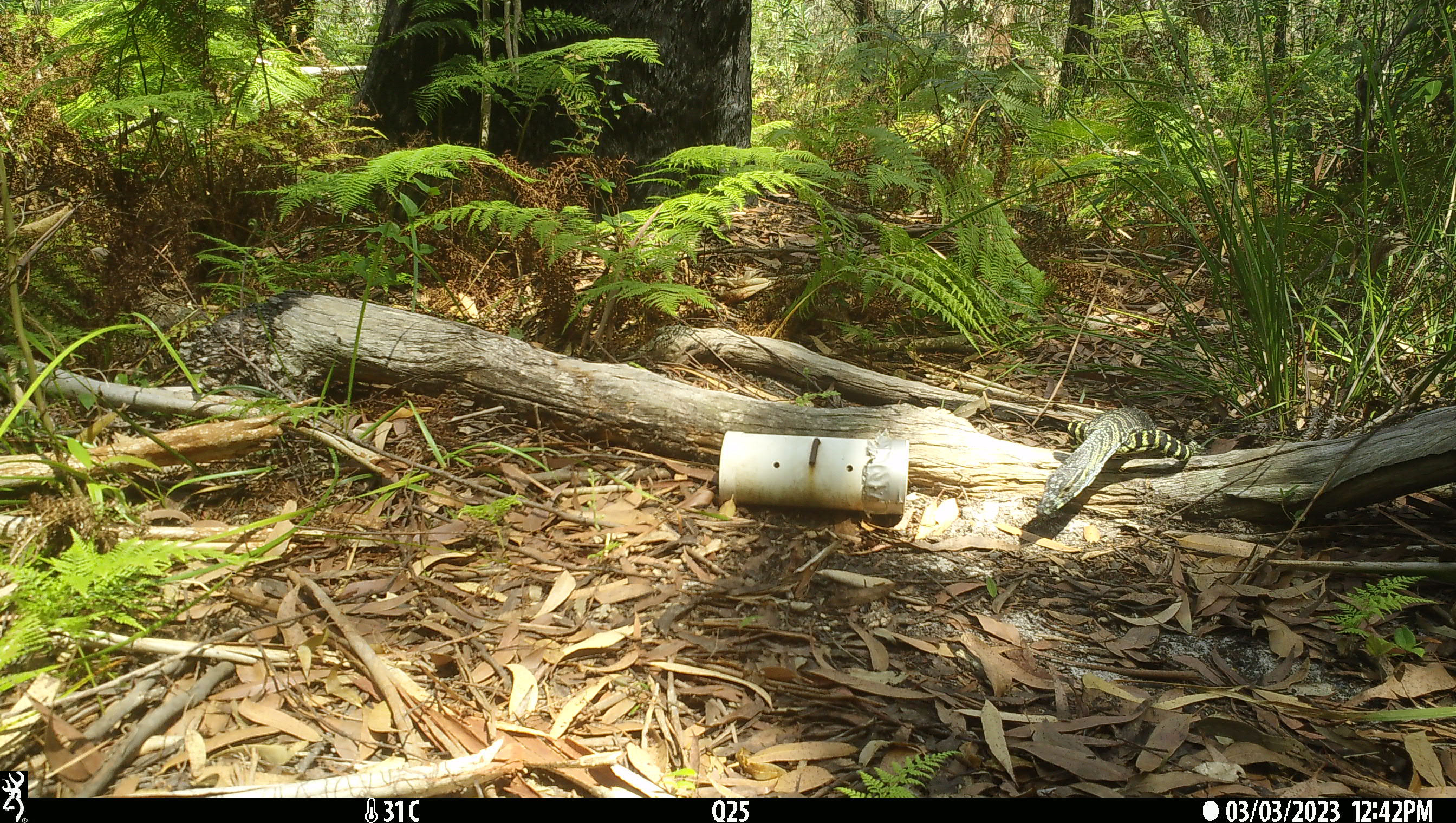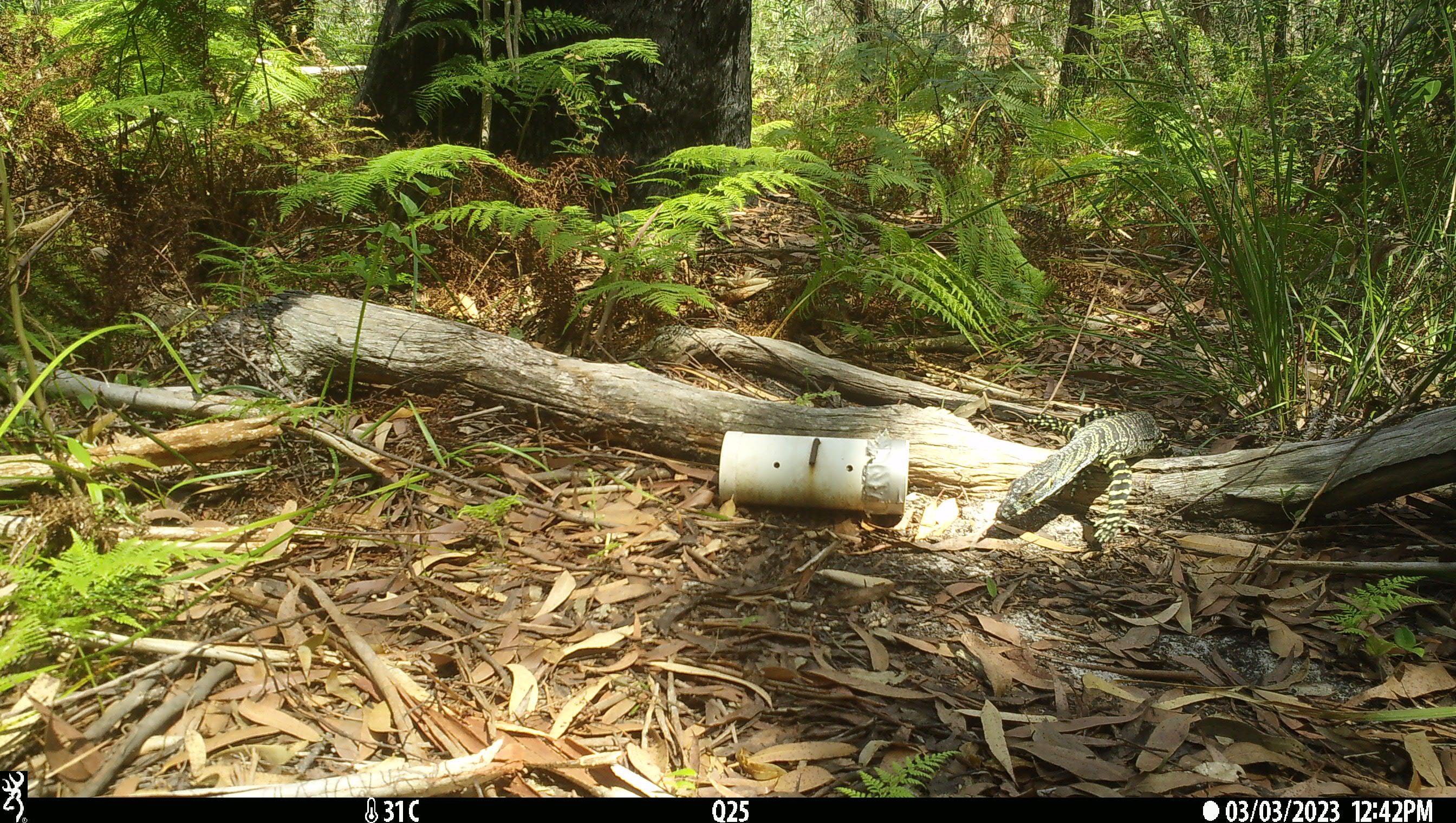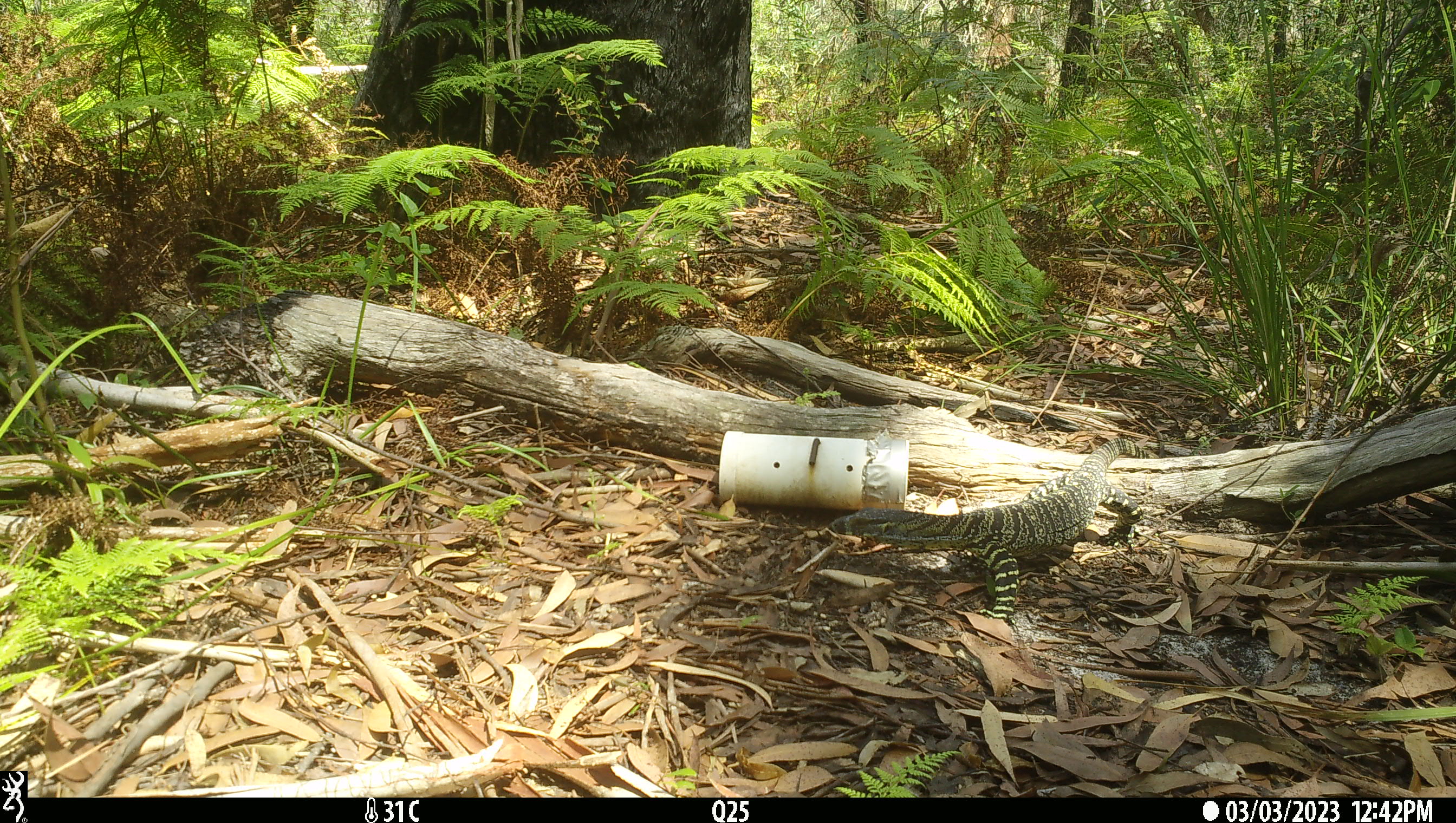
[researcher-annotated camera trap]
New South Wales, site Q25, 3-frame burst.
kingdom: Animalia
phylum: Chordata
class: Reptilia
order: Squamata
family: Varanidae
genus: Varanus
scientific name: Varanus varius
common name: lace monitor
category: goanna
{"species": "goanna (lace monitor) (Varanus varius)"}